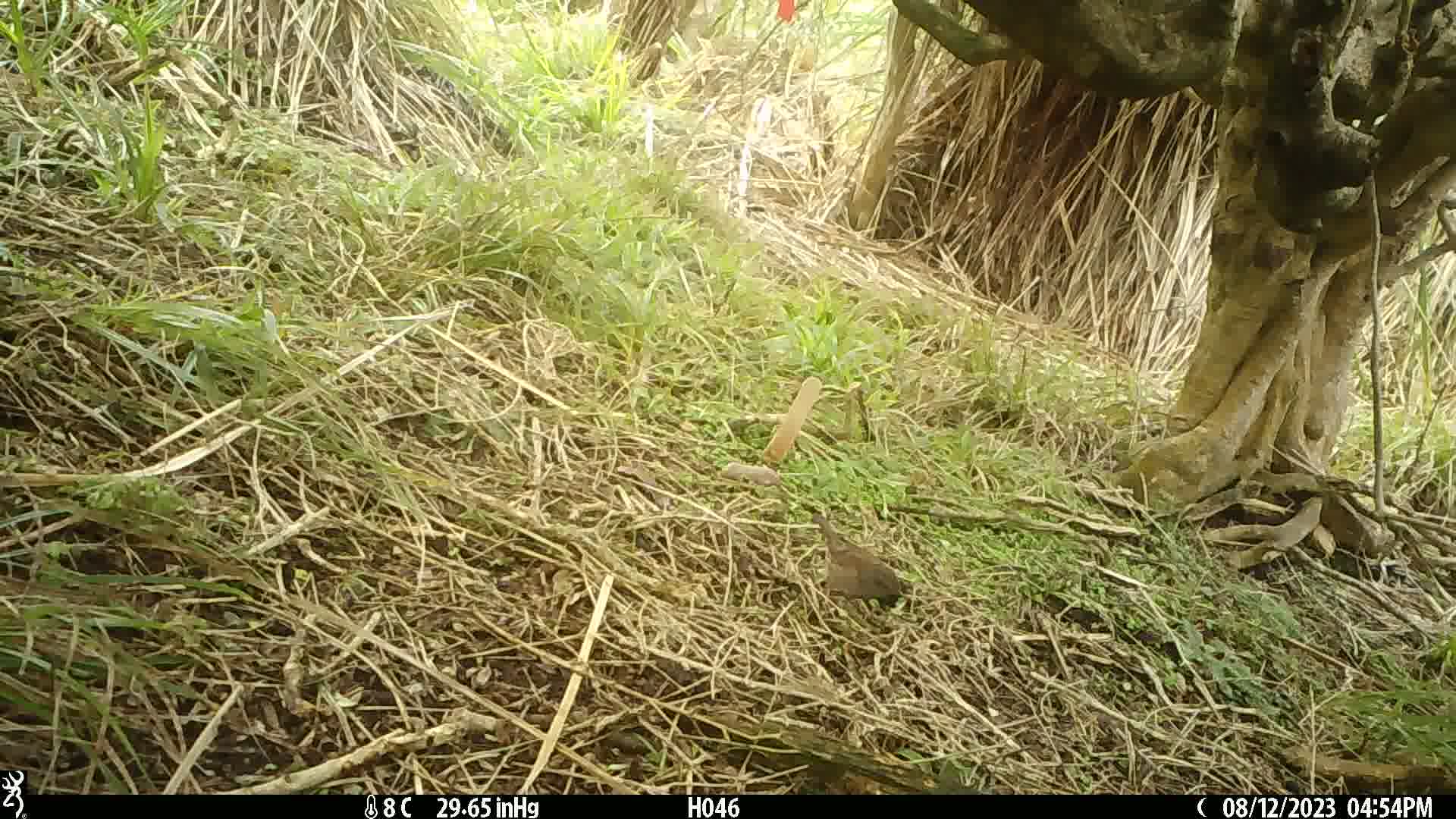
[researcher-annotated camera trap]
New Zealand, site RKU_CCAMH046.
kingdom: Animalia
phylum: Chordata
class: Aves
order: Passeriformes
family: Prunellidae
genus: Prunella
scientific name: Prunella modularis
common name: dunnock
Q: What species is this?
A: Dunnock (Prunella modularis).